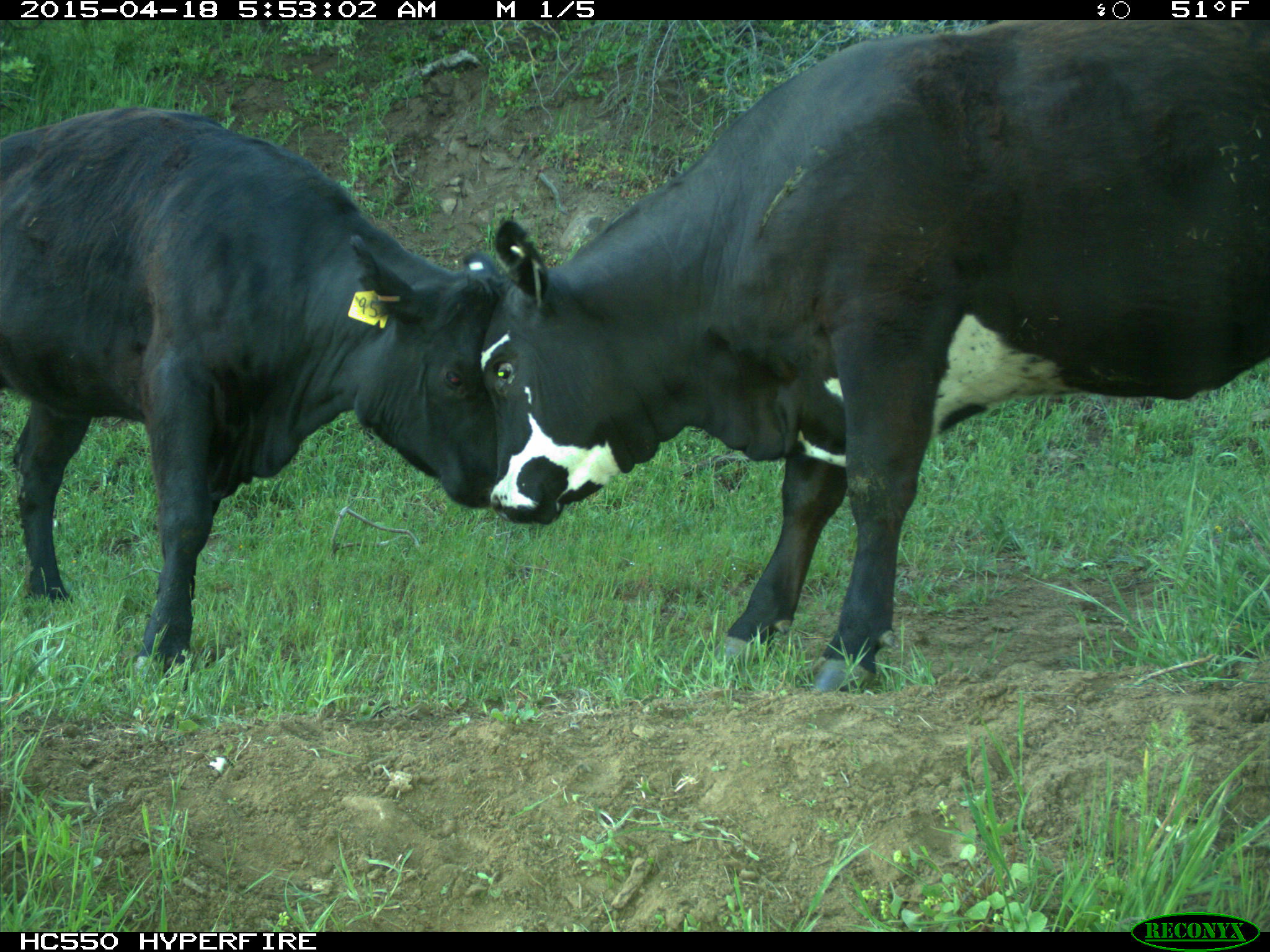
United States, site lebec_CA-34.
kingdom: Animalia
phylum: Chordata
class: Mammalia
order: Artiodactyla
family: Bovidae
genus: Bos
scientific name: Bos taurus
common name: domestic cow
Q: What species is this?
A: Bos taurus (domestic cow).